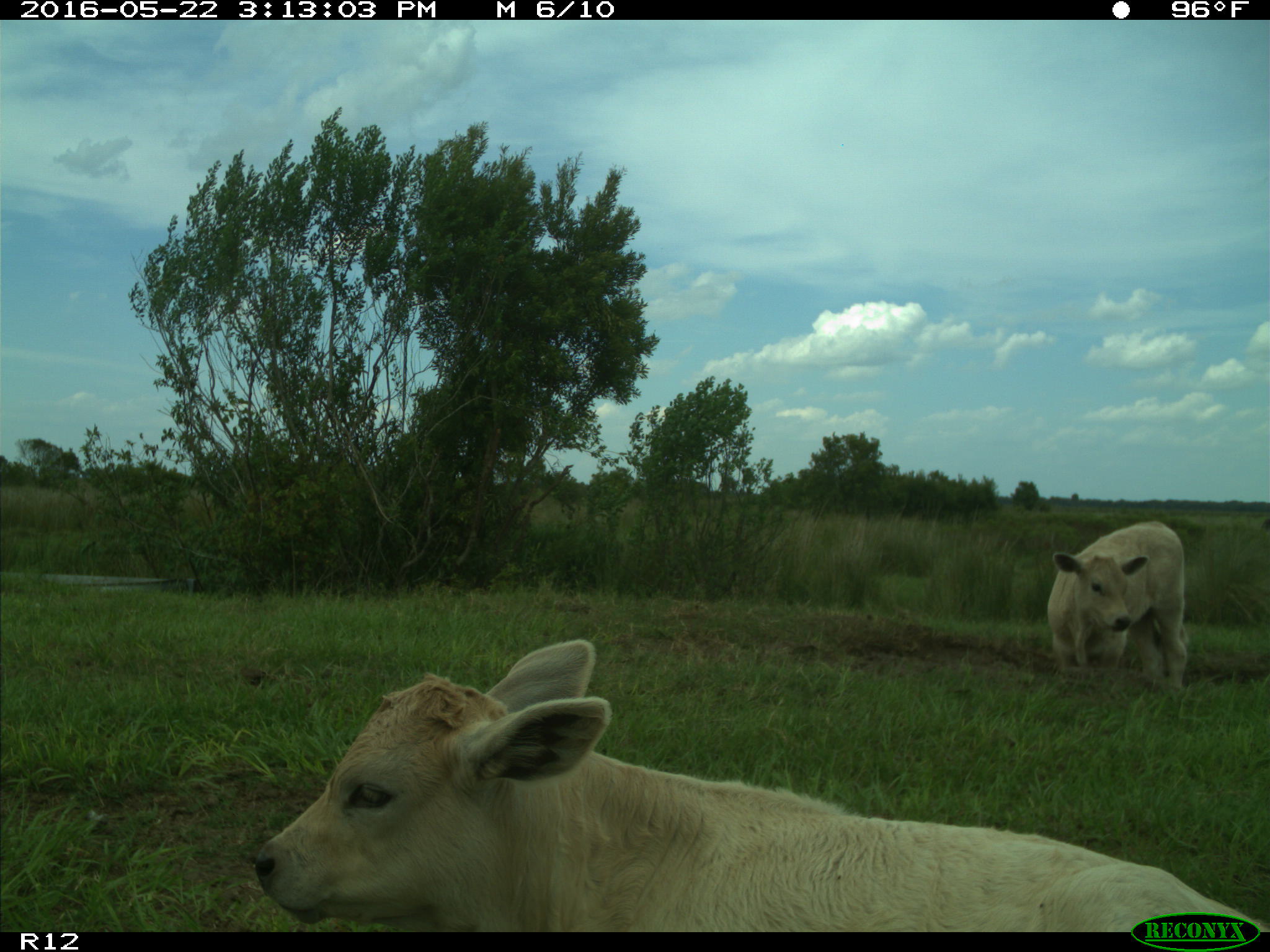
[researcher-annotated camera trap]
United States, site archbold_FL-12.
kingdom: Animalia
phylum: Chordata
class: Mammalia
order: Artiodactyla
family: Bovidae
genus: Bos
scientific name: Bos taurus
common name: domestic cow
Bos taurus (domestic cow).